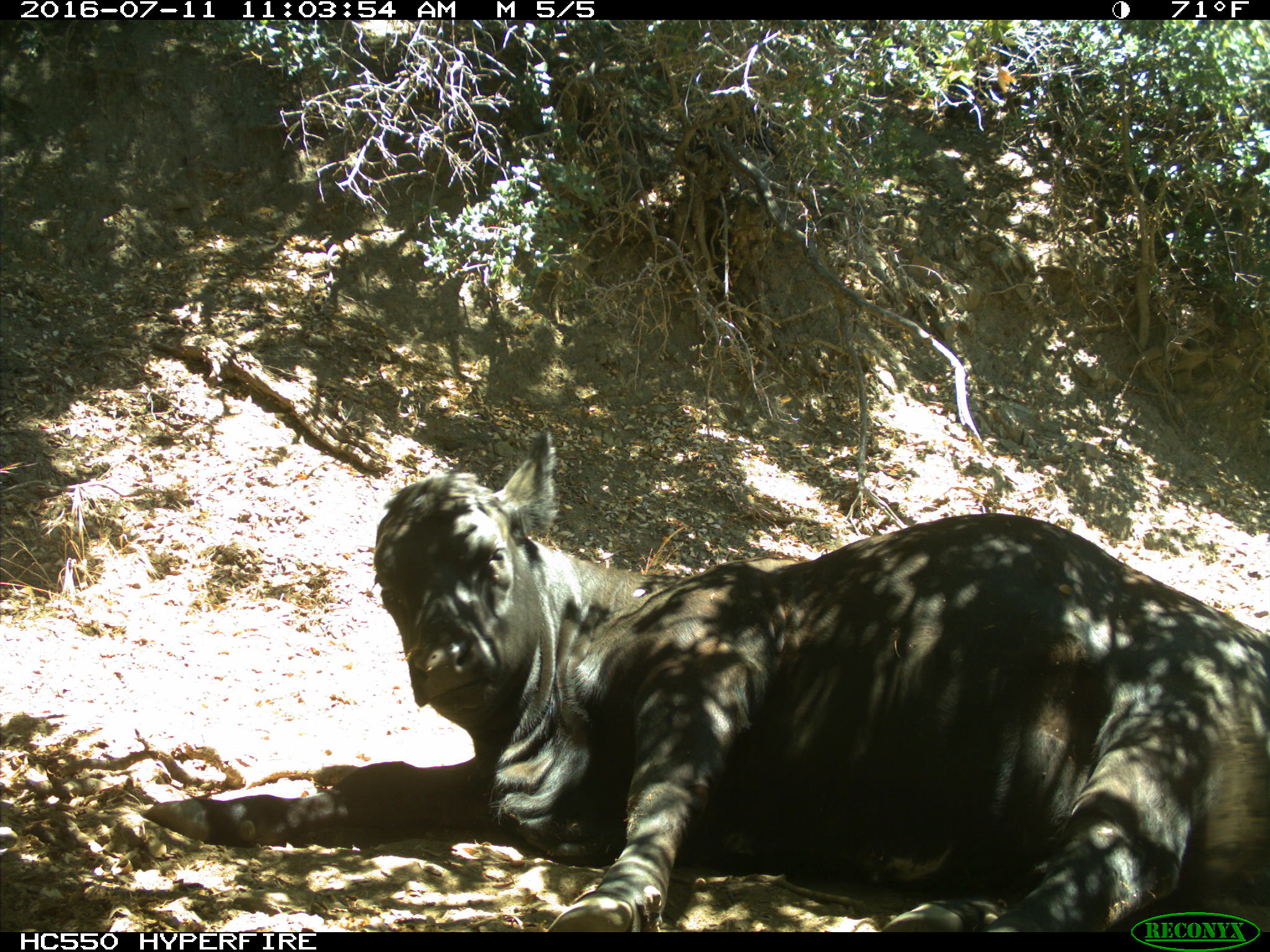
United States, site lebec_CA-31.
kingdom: Animalia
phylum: Chordata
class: Mammalia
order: Artiodactyla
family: Bovidae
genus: Bos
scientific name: Bos taurus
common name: domestic cow